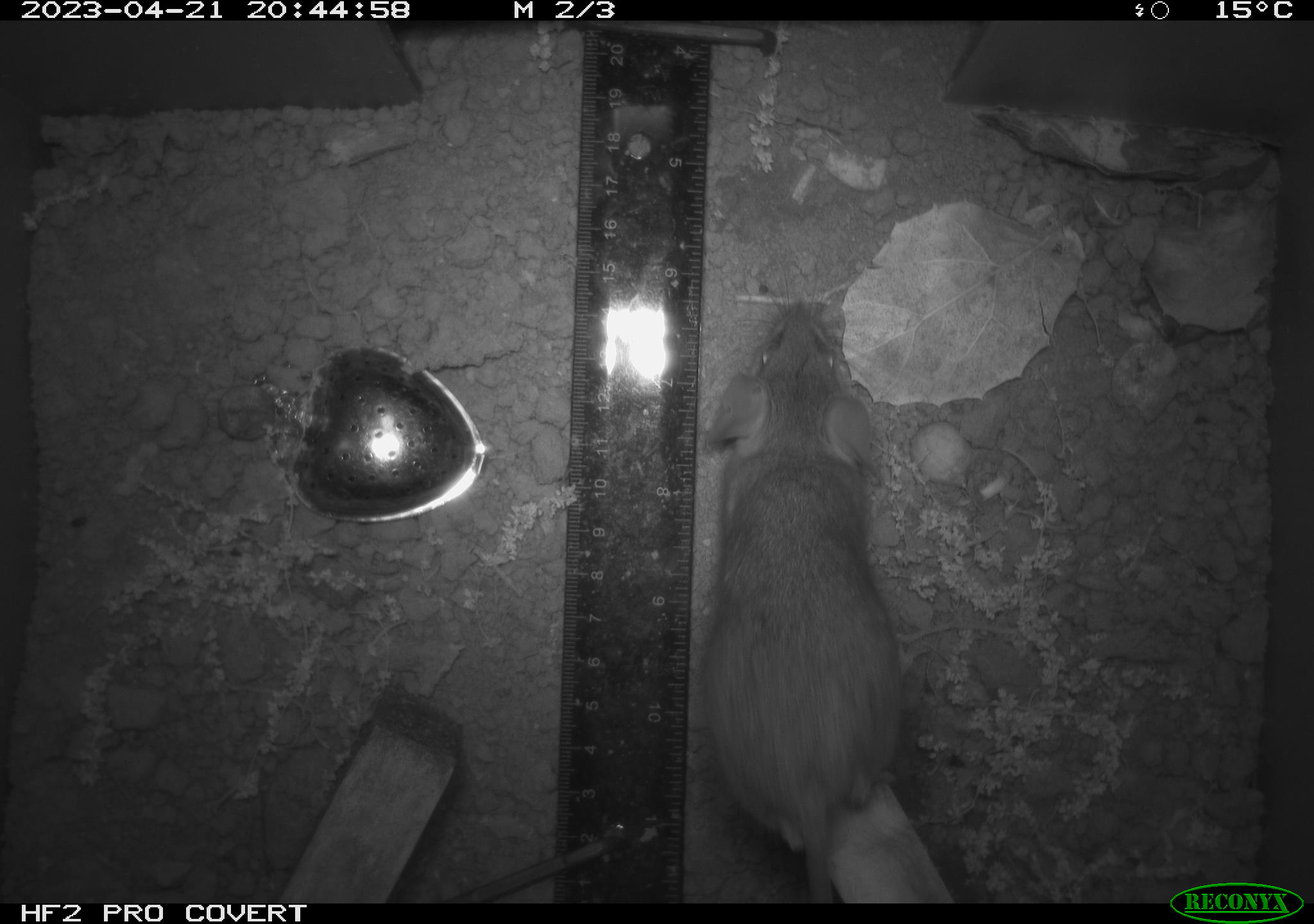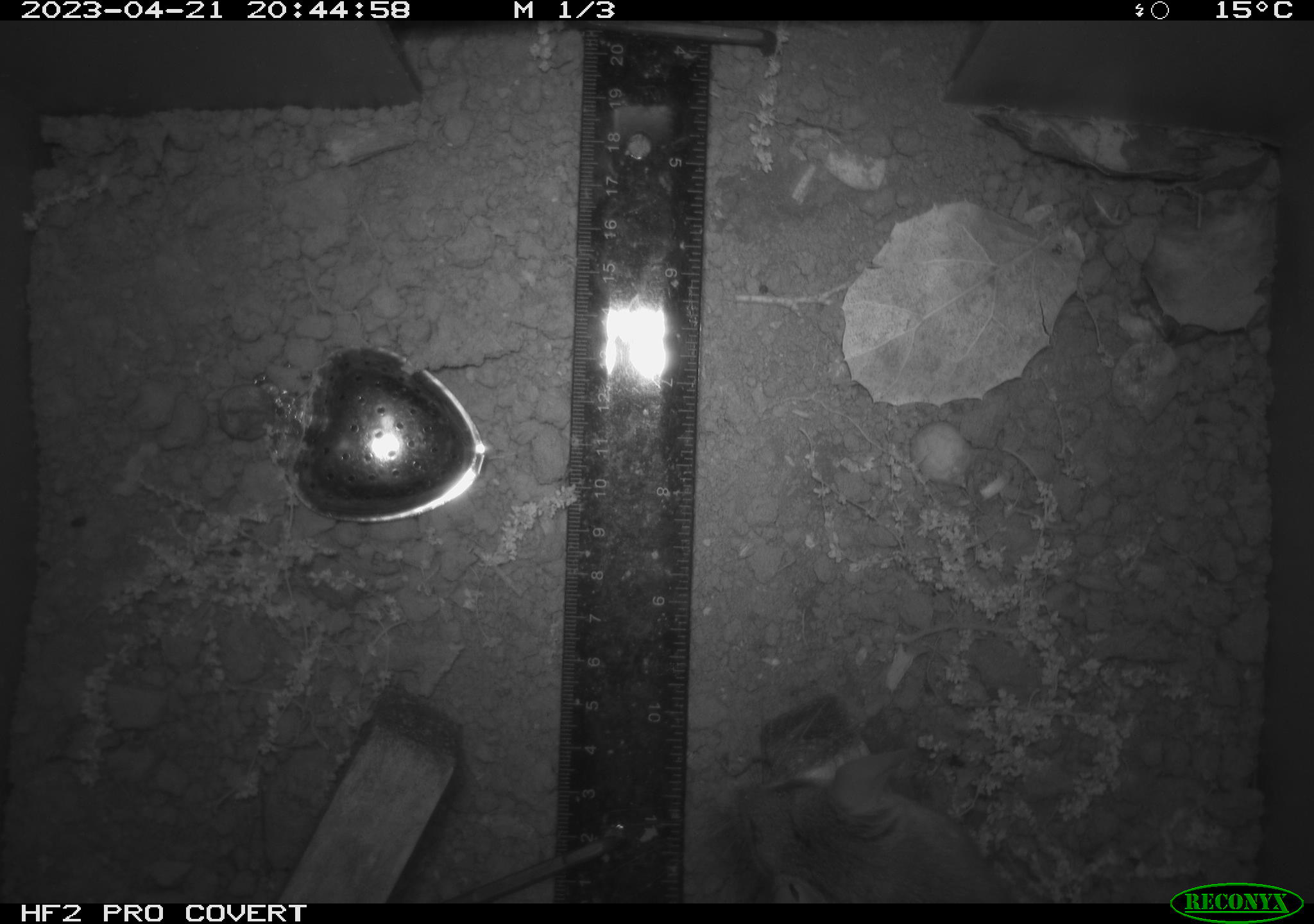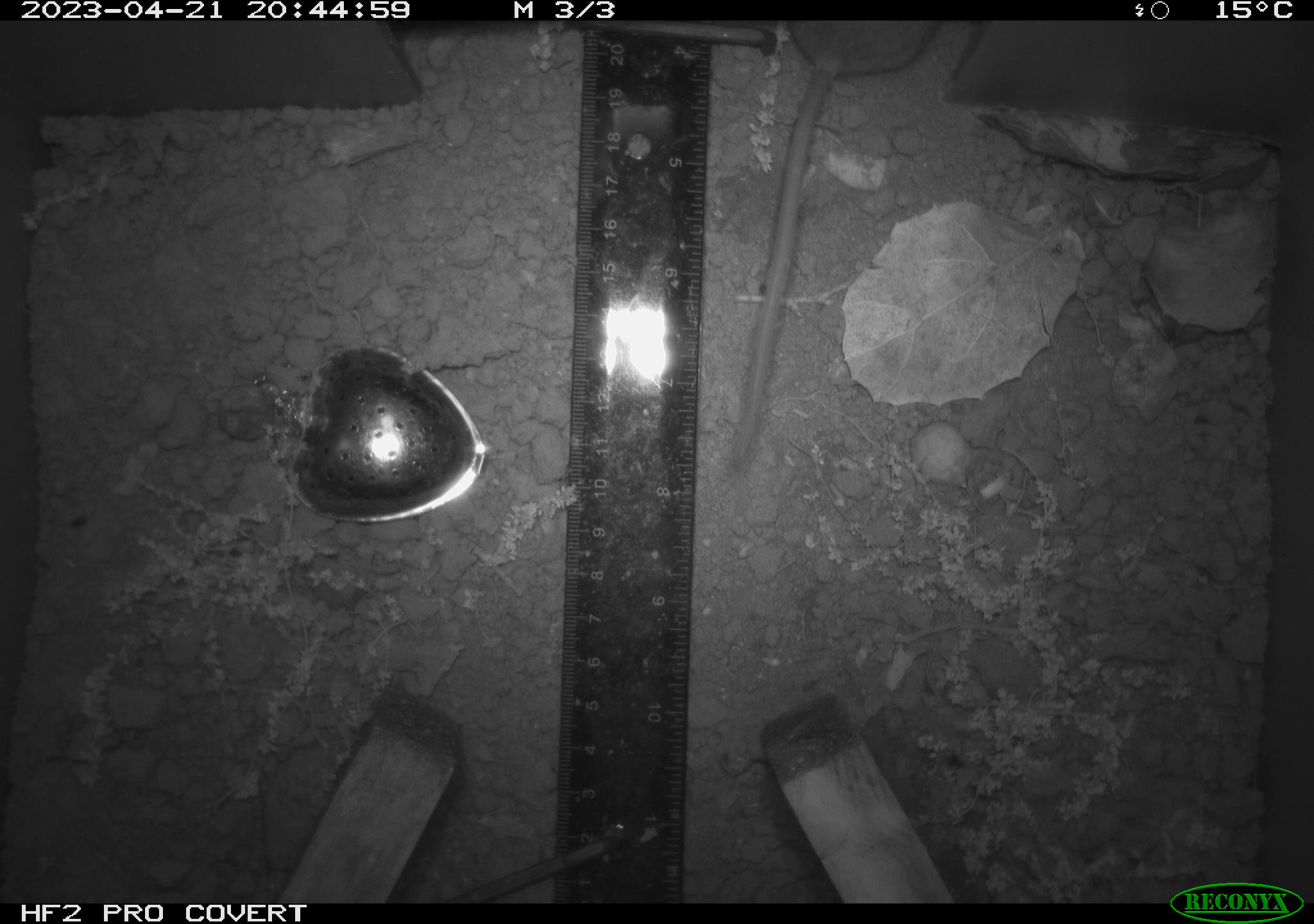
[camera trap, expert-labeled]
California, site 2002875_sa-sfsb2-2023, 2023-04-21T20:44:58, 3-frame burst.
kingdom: Animalia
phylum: Chordata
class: Mammalia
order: Rodentia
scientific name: Rodentia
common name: mouse species